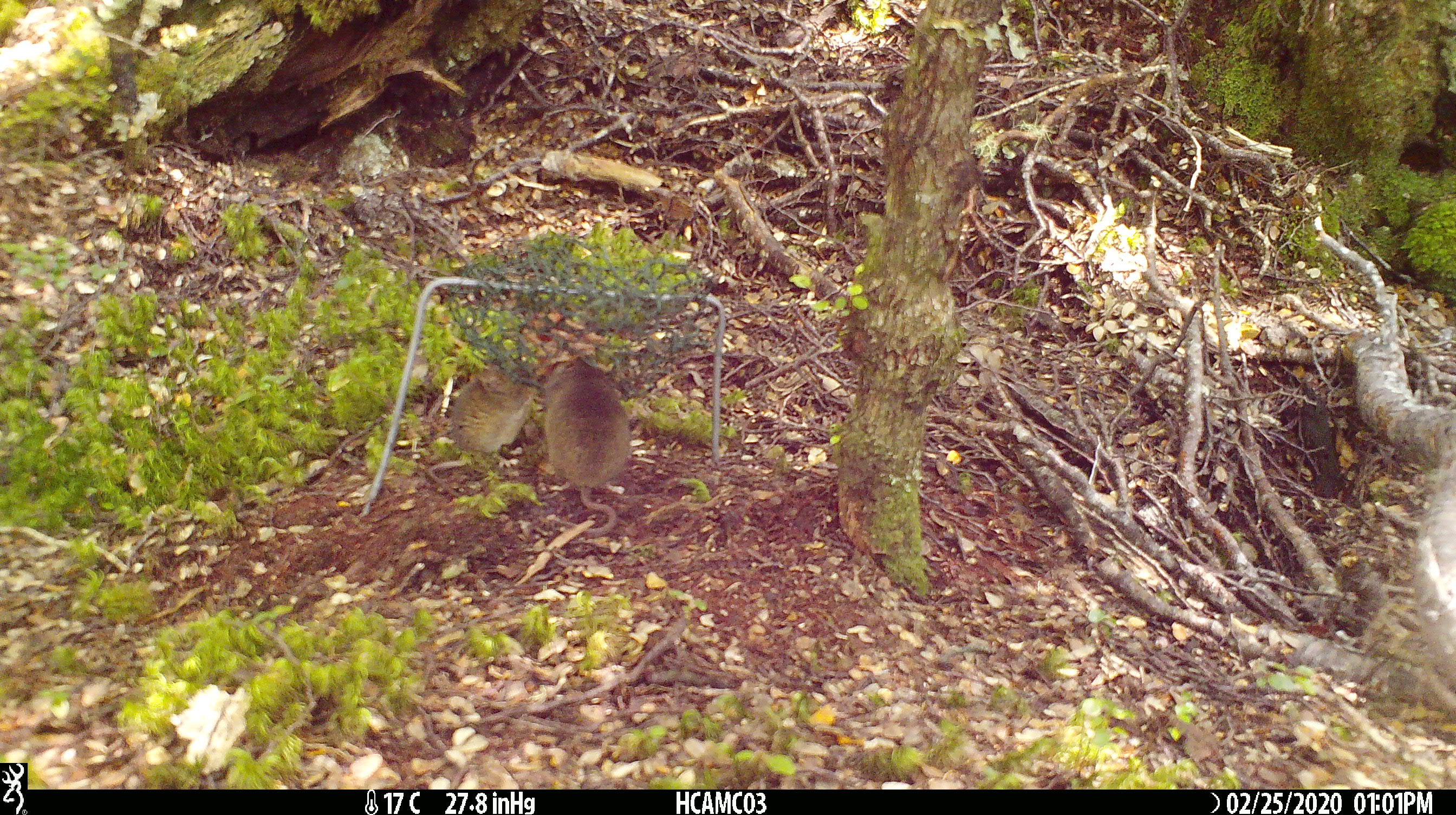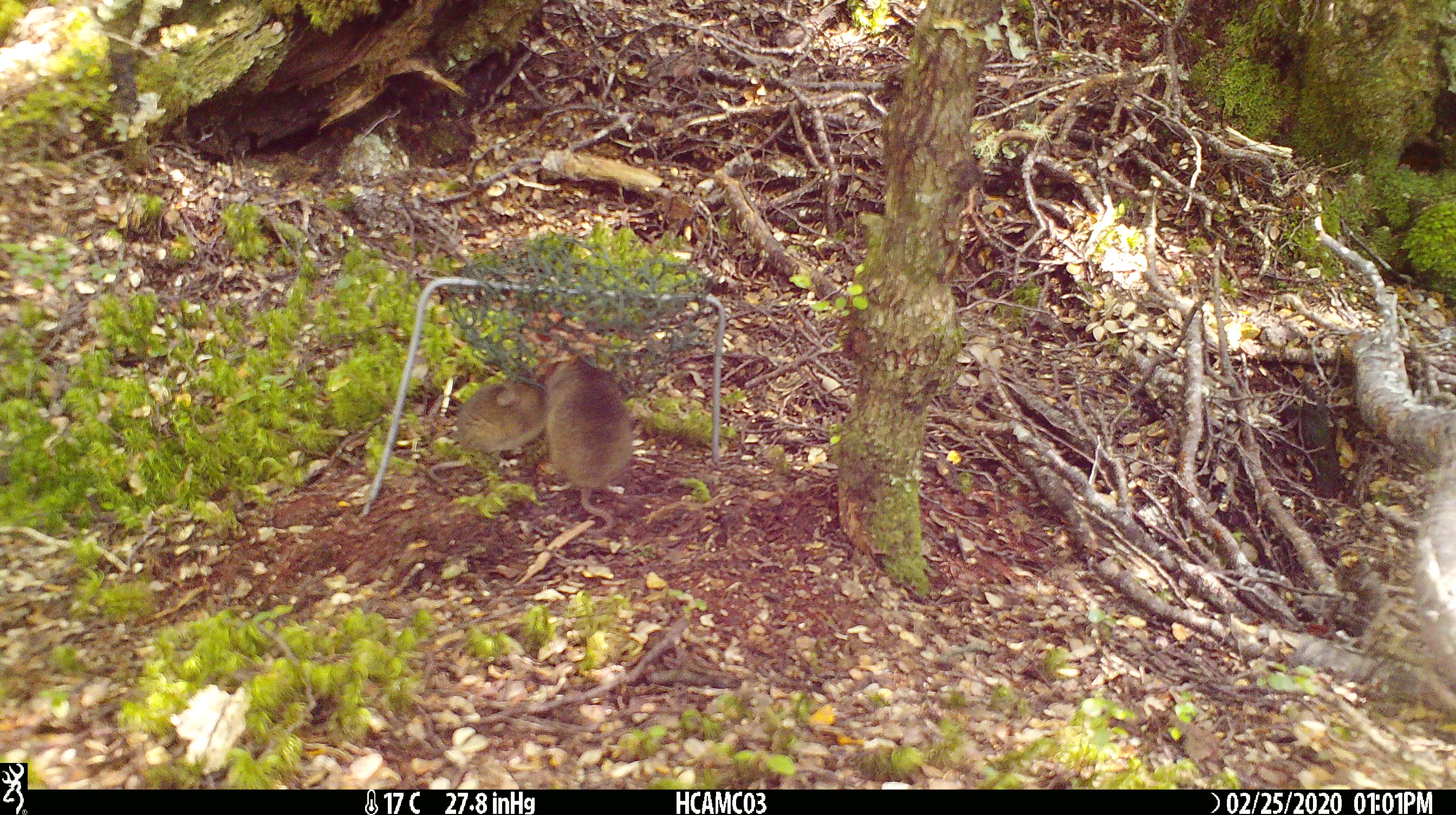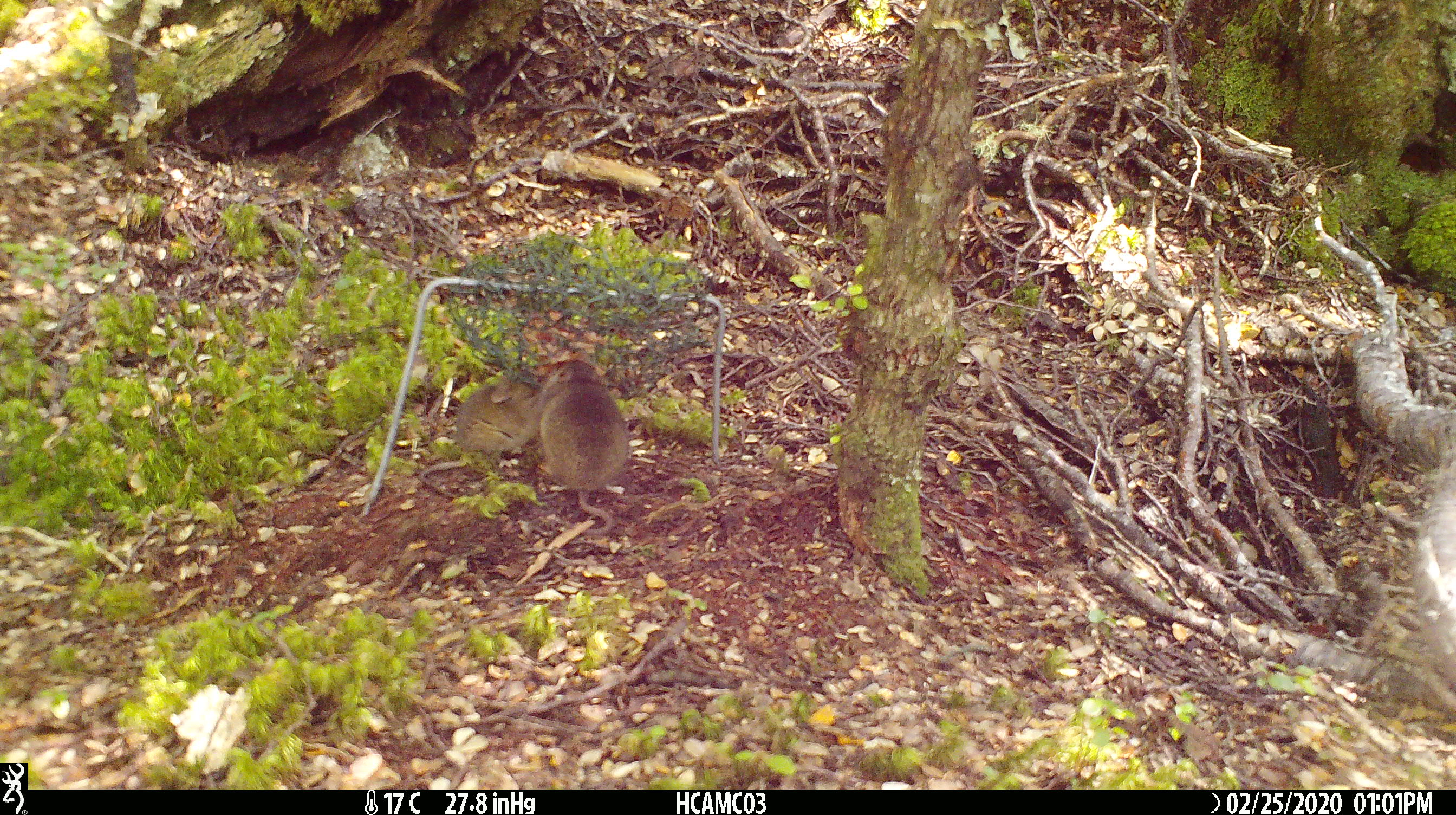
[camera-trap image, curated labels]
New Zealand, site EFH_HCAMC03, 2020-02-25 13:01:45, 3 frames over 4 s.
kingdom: Animalia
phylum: Chordata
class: Mammalia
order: Rodentia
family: Muridae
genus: Mus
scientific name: Mus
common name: mouse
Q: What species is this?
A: Mouse (Mus).